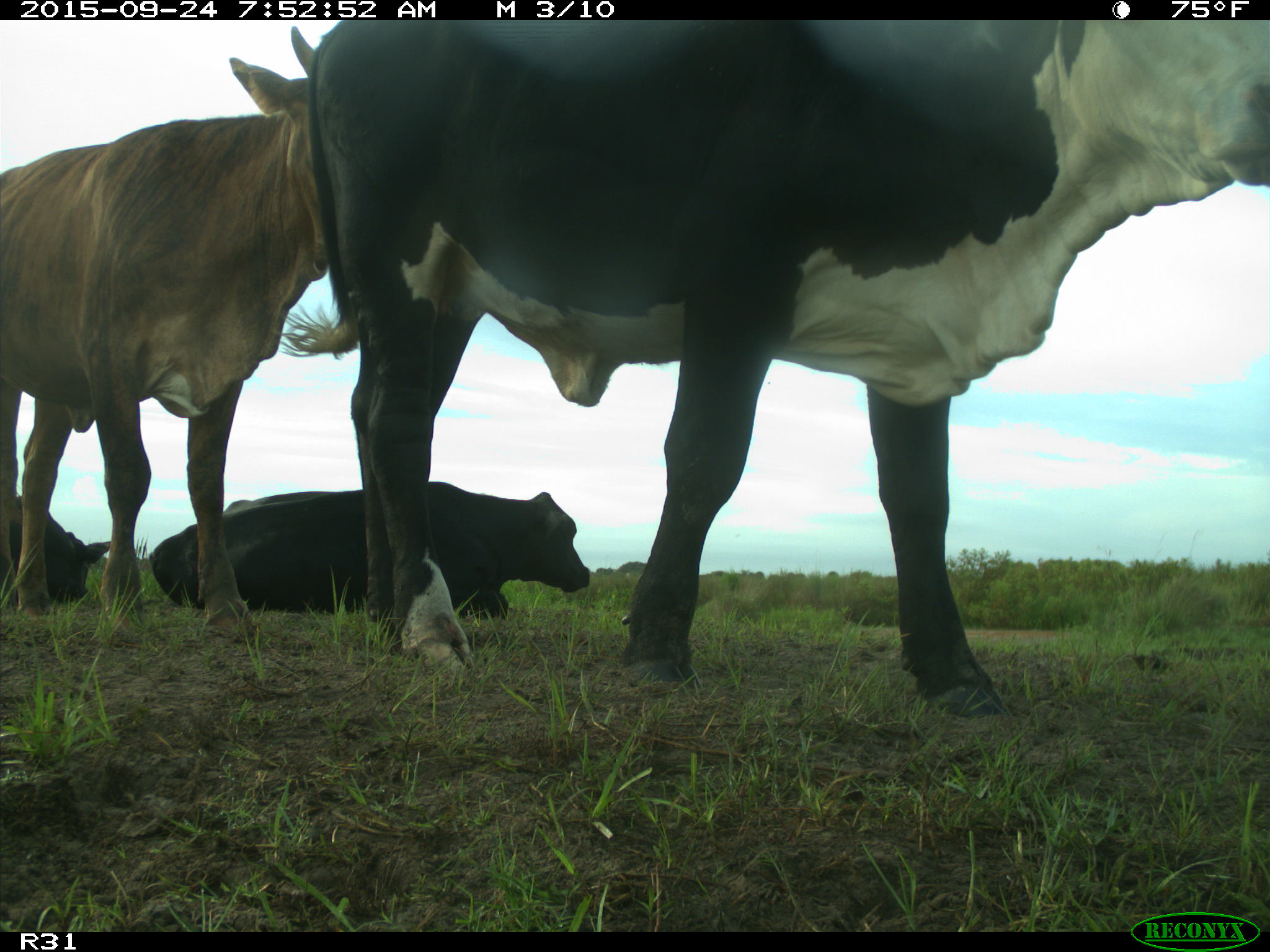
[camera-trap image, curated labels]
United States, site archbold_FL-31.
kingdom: Animalia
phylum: Chordata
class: Mammalia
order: Artiodactyla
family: Bovidae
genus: Bos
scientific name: Bos taurus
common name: domestic cow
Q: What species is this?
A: Bos taurus (domestic cow).